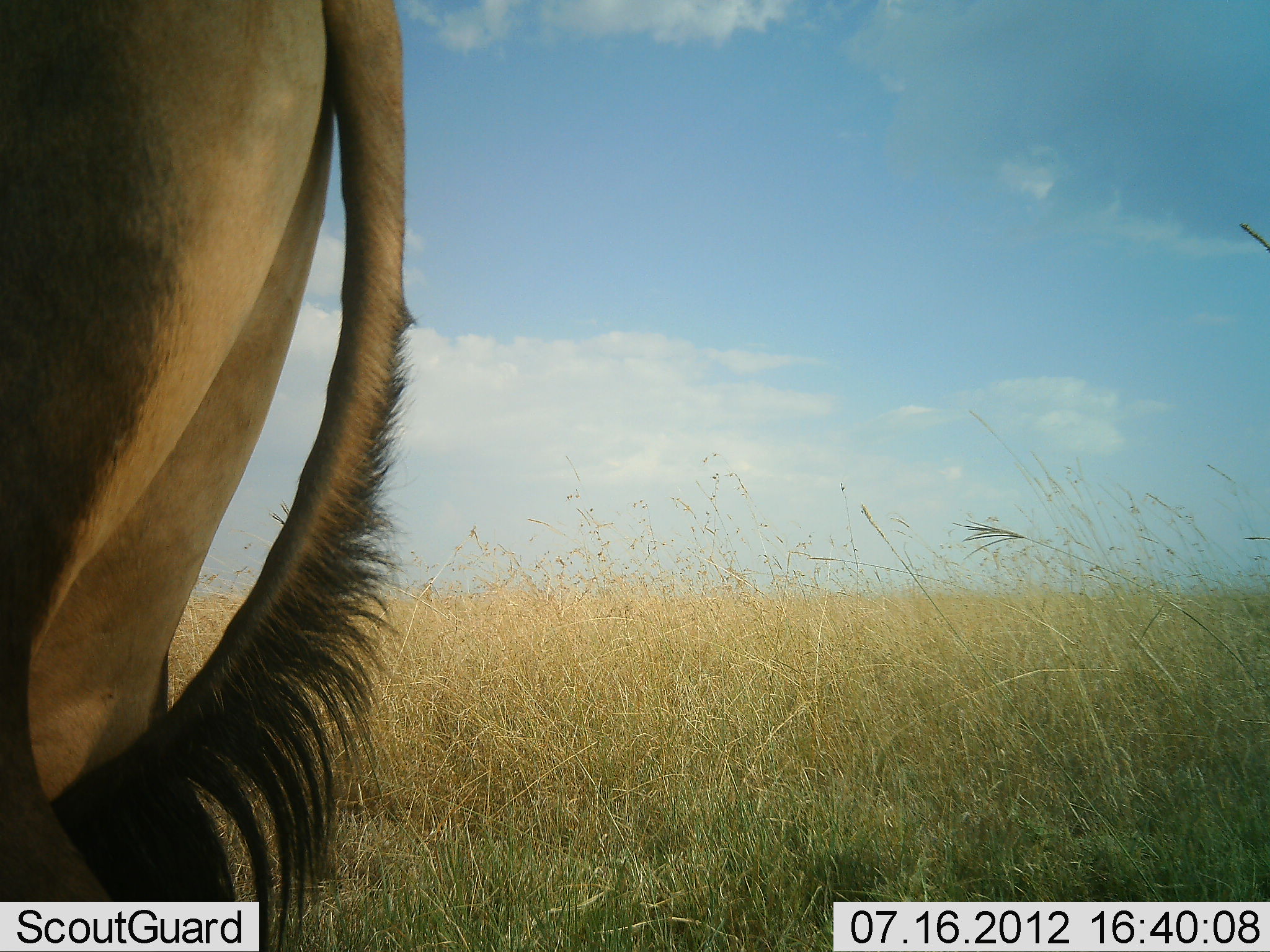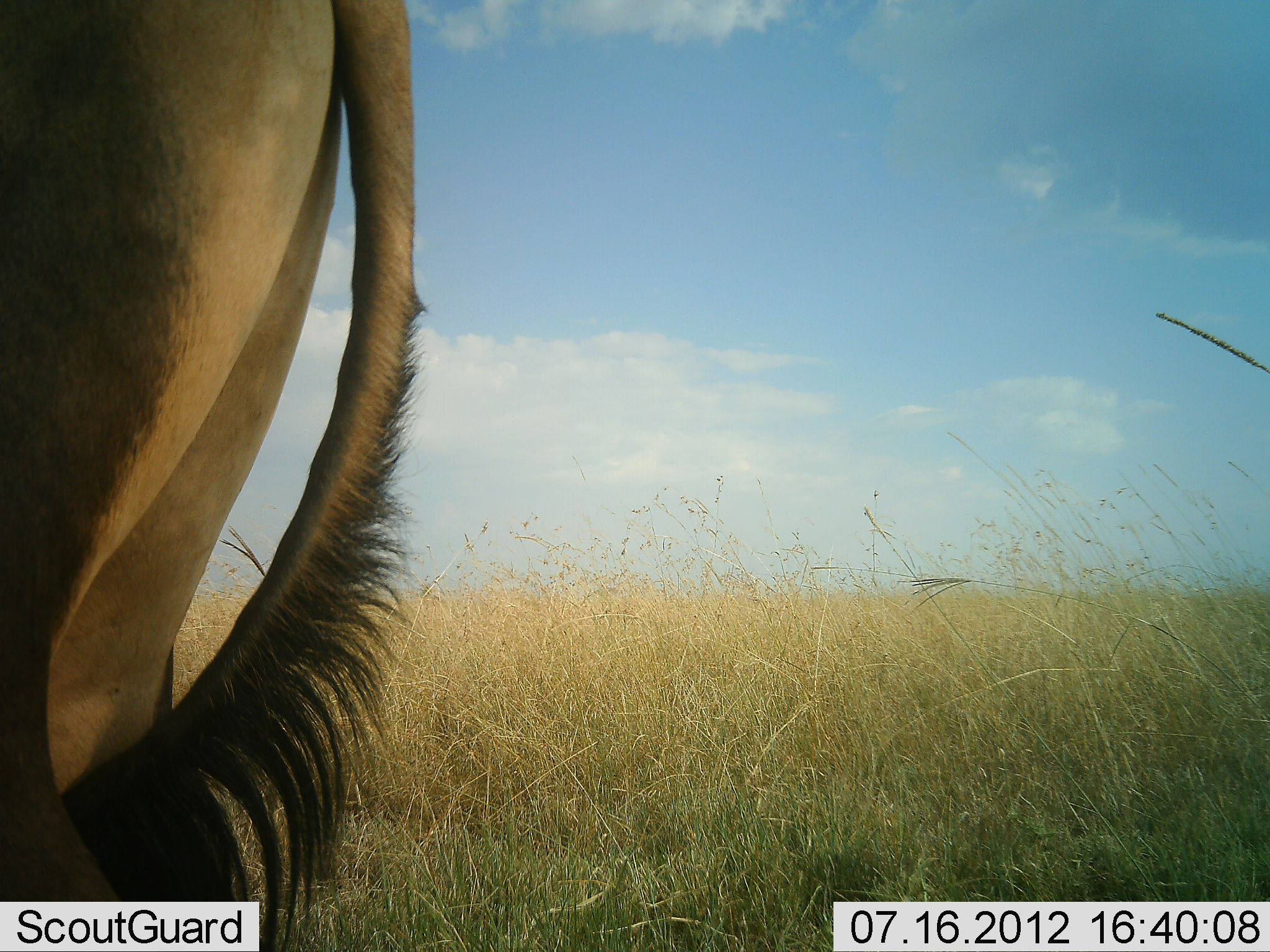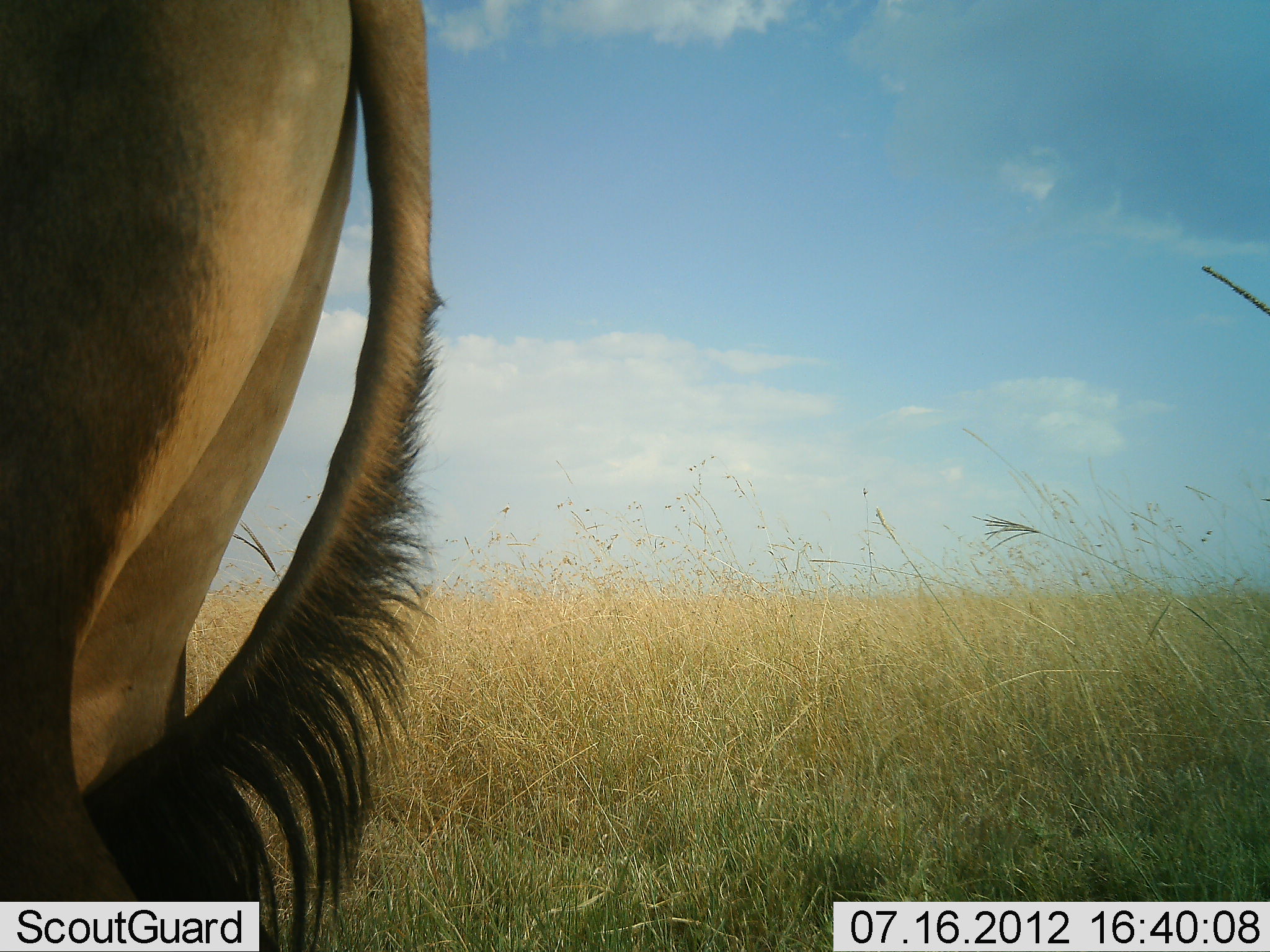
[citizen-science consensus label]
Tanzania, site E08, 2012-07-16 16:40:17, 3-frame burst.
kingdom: Animalia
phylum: Chordata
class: Mammalia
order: Artiodactyla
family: Bovidae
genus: Connochaetes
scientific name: Connochaetes taurinus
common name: blue wildebeest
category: wildebeest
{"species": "wildebeest (blue wildebeest) (Connochaetes taurinus)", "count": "1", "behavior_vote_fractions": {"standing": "90%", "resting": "0%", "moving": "10%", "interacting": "0%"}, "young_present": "0%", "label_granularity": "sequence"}